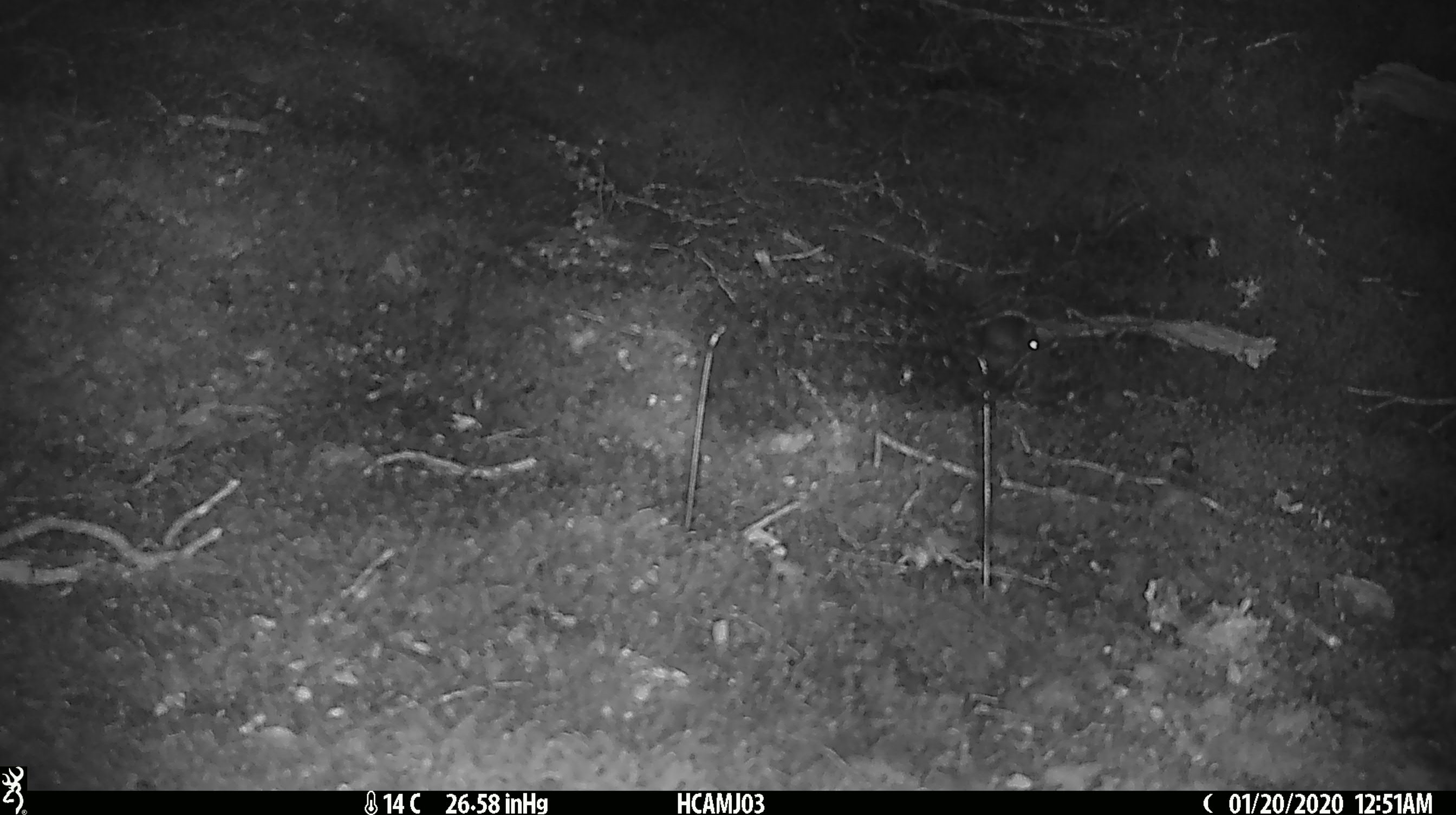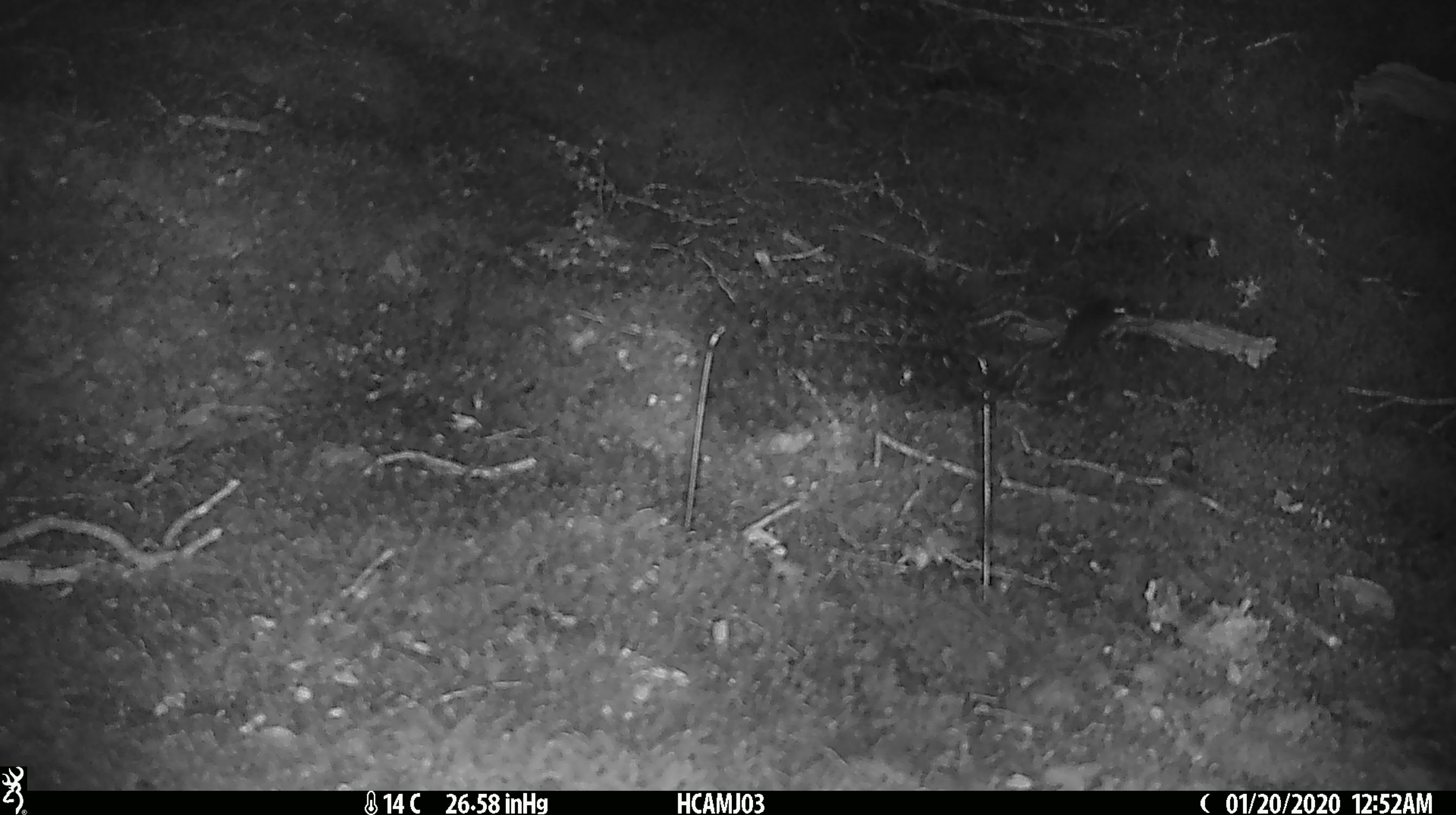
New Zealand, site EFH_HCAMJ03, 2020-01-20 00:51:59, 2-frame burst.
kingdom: Animalia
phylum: Chordata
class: Mammalia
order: Rodentia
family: Muridae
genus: Mus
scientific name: Mus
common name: mouse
Mouse (Mus).